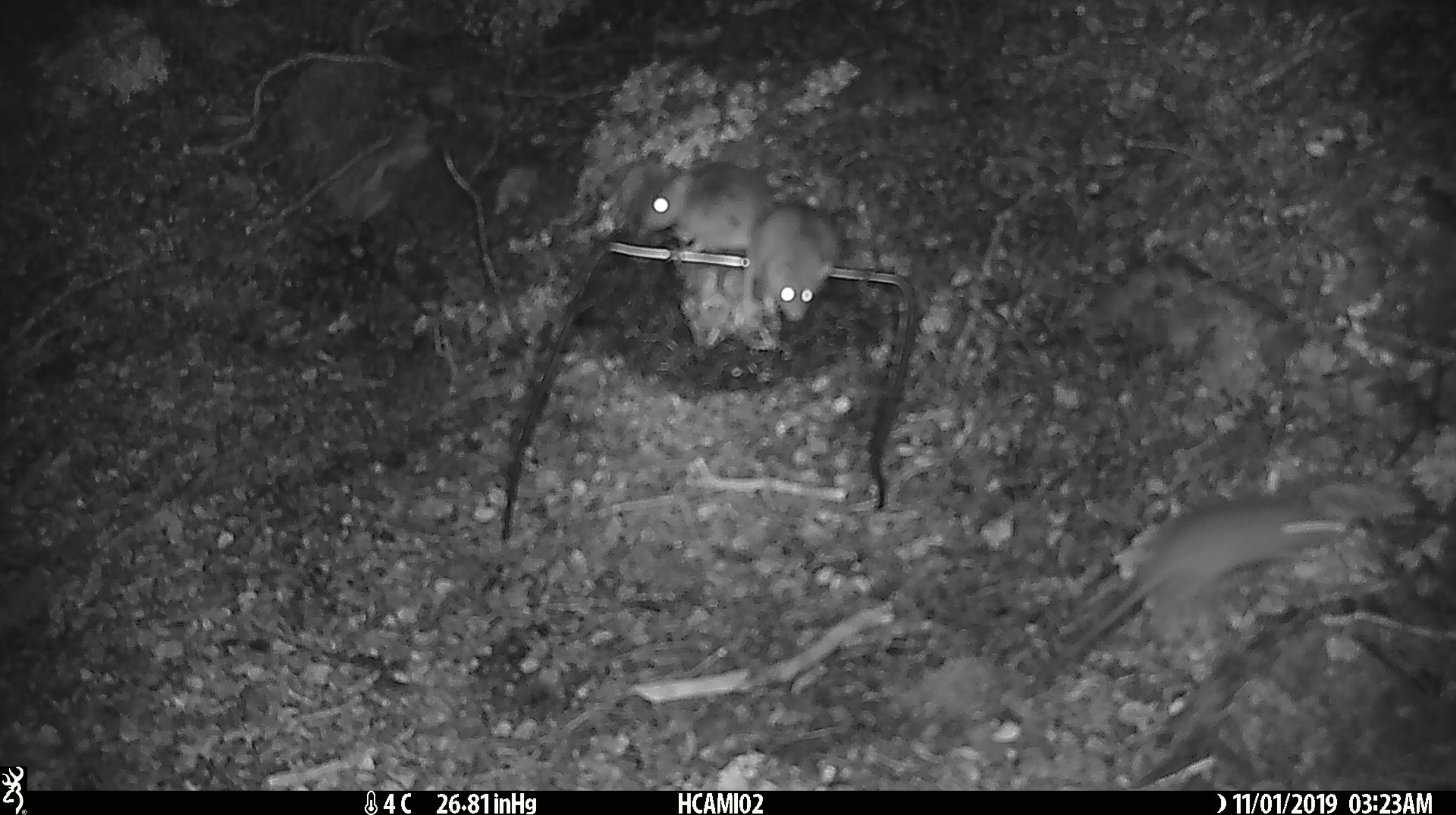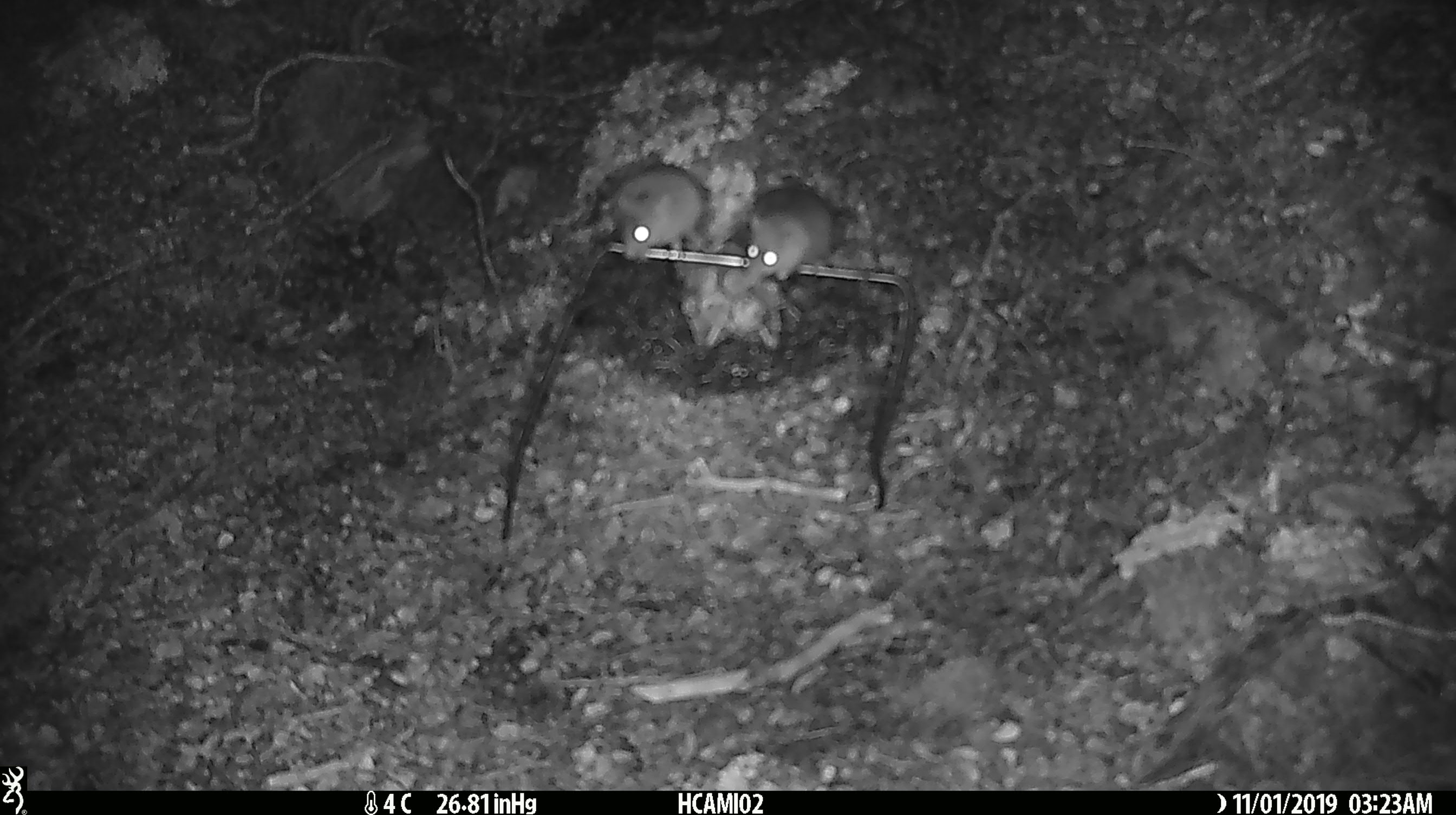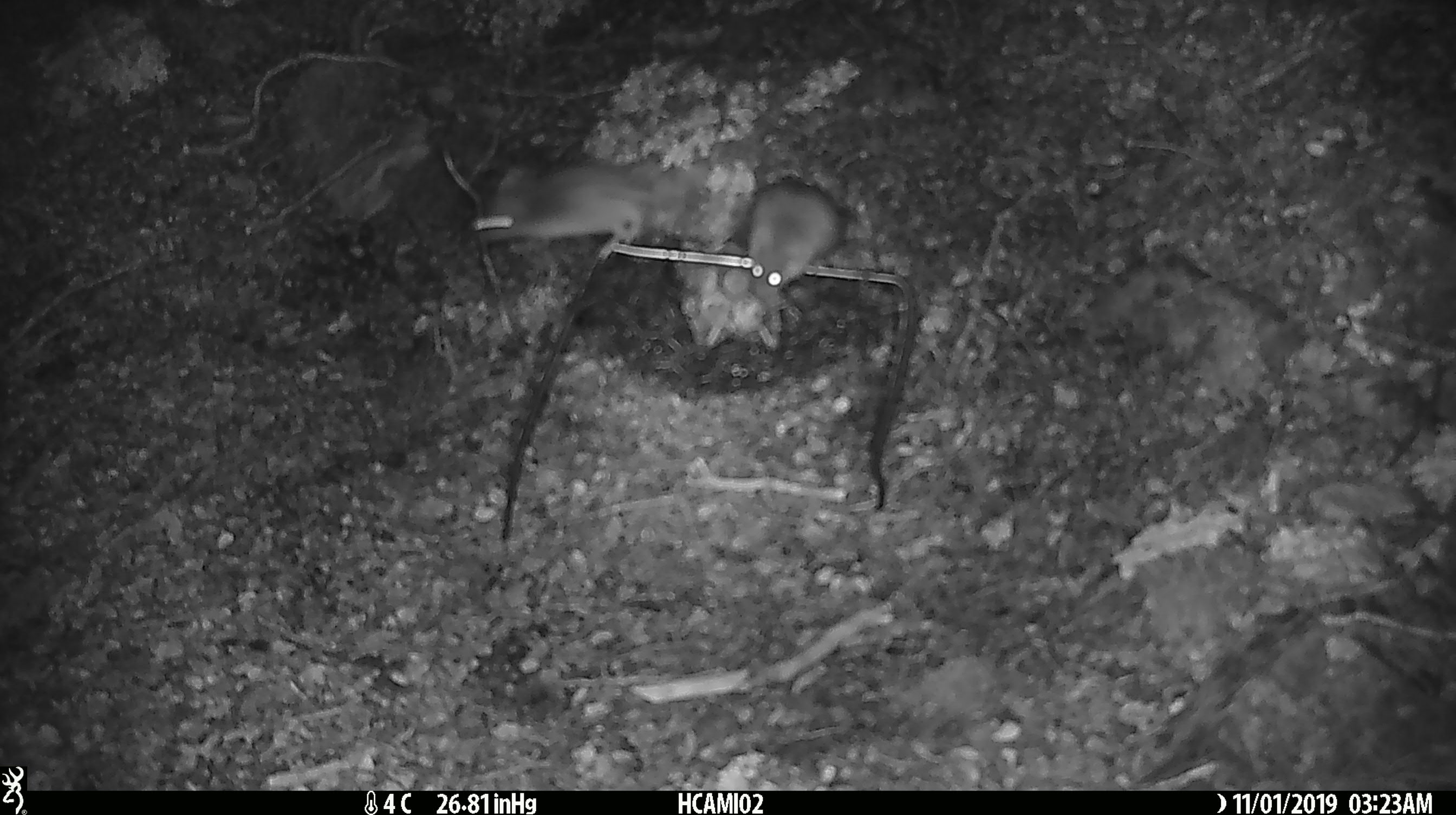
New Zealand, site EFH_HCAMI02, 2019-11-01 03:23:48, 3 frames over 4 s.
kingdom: Animalia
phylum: Chordata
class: Mammalia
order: Rodentia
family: Muridae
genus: Mus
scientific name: Mus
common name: mouse